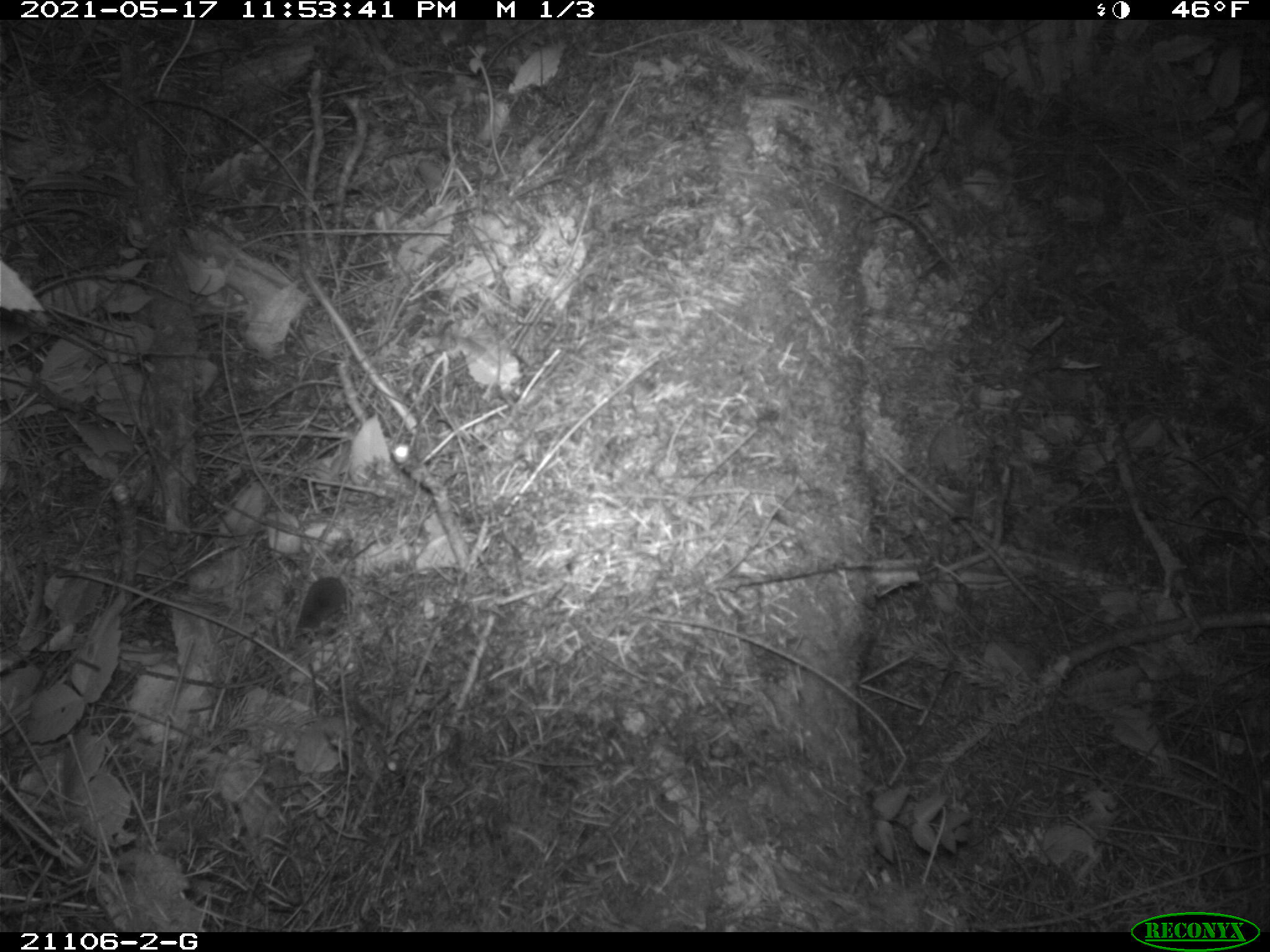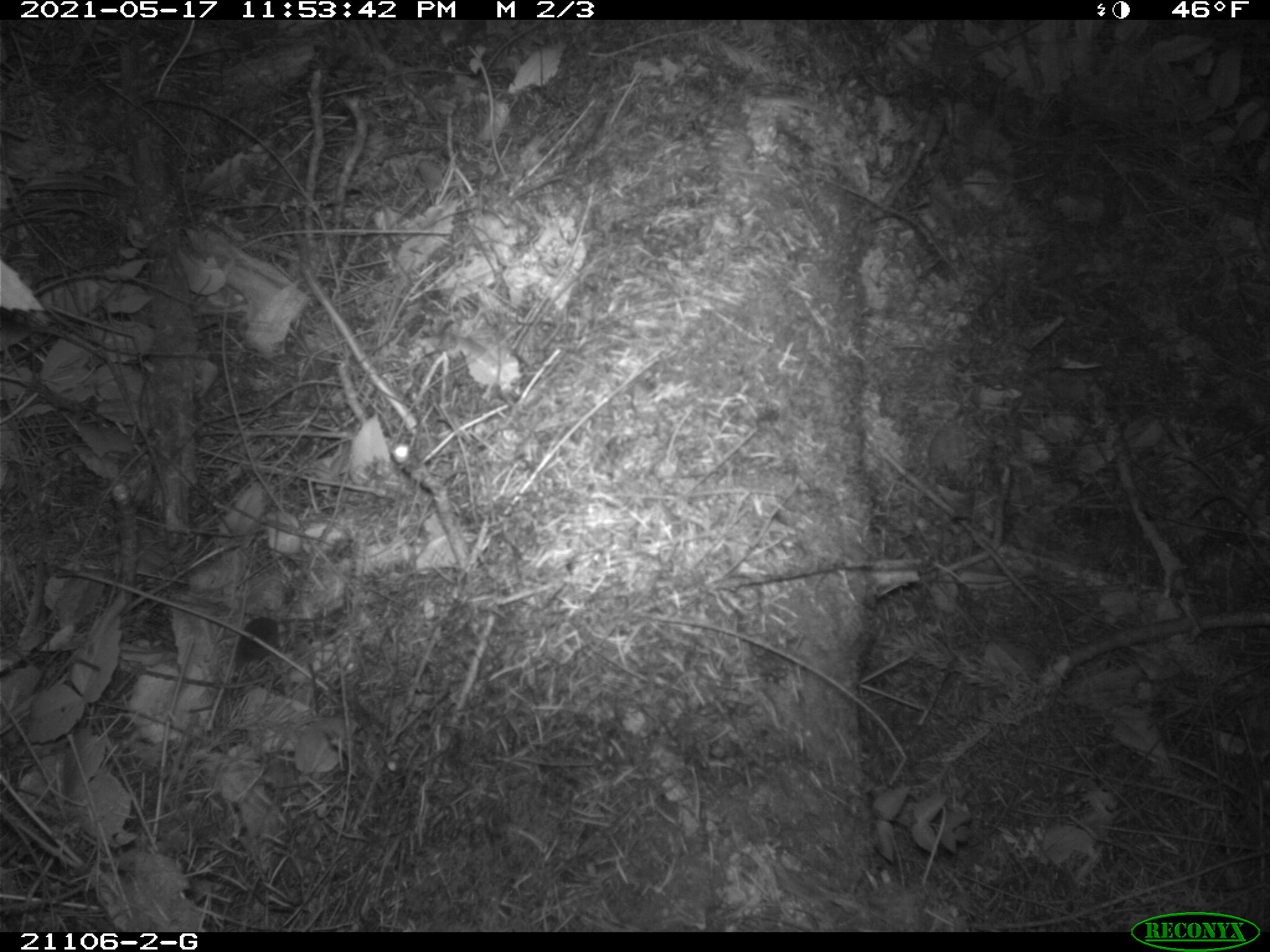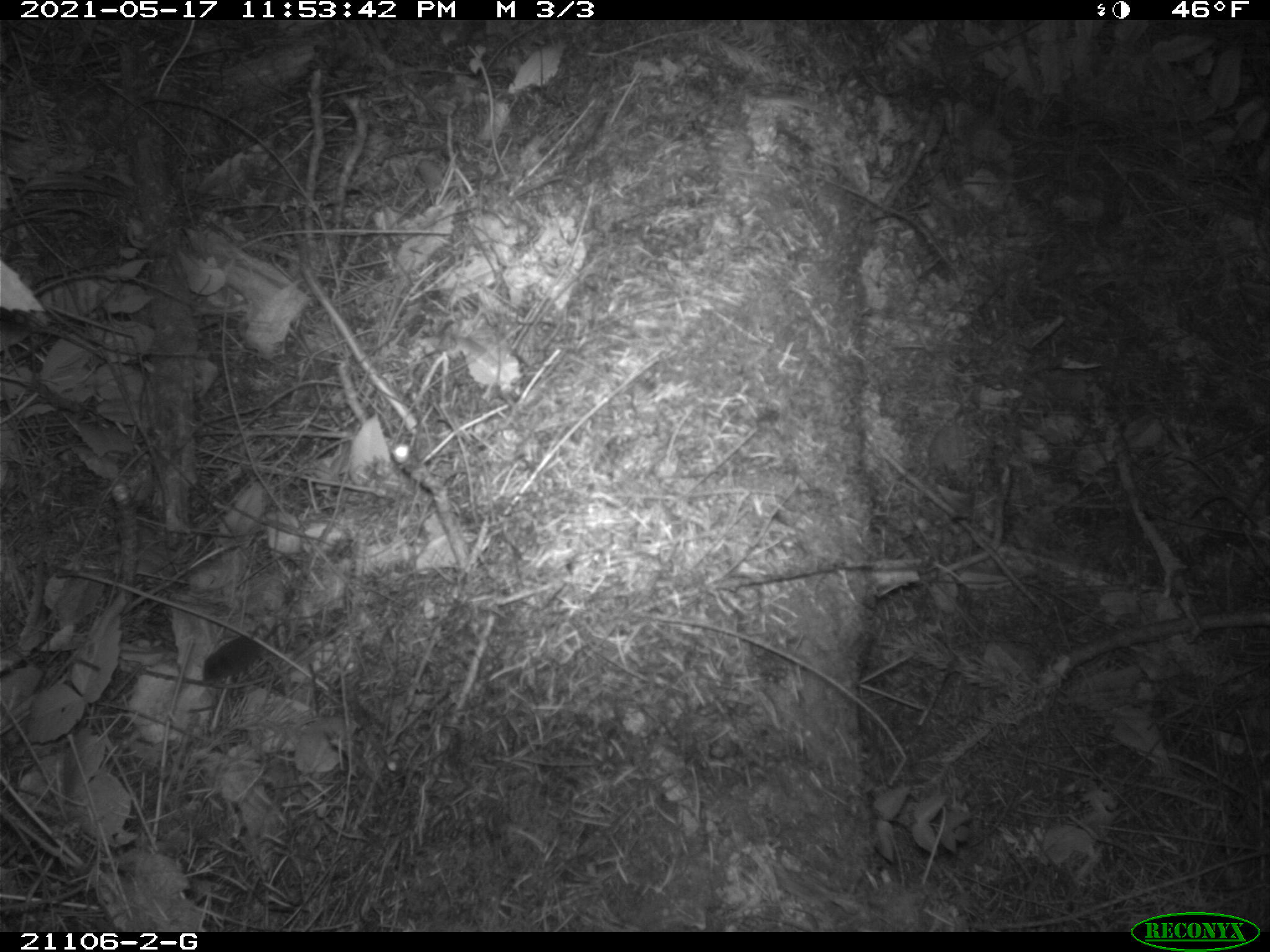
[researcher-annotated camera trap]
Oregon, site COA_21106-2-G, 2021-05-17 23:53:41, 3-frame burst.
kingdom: Animalia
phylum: Chordata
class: Mammalia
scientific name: Mammalia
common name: small mammal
Small mammal (Mammalia).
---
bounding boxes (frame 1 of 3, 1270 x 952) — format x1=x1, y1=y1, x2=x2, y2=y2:
small mammal: x1=229, y1=485, x2=452, y2=696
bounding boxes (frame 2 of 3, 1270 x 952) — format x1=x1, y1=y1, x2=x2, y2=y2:
small mammal: x1=194, y1=544, x2=351, y2=706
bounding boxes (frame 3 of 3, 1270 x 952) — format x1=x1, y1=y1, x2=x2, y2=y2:
small mammal: x1=170, y1=576, x2=350, y2=705